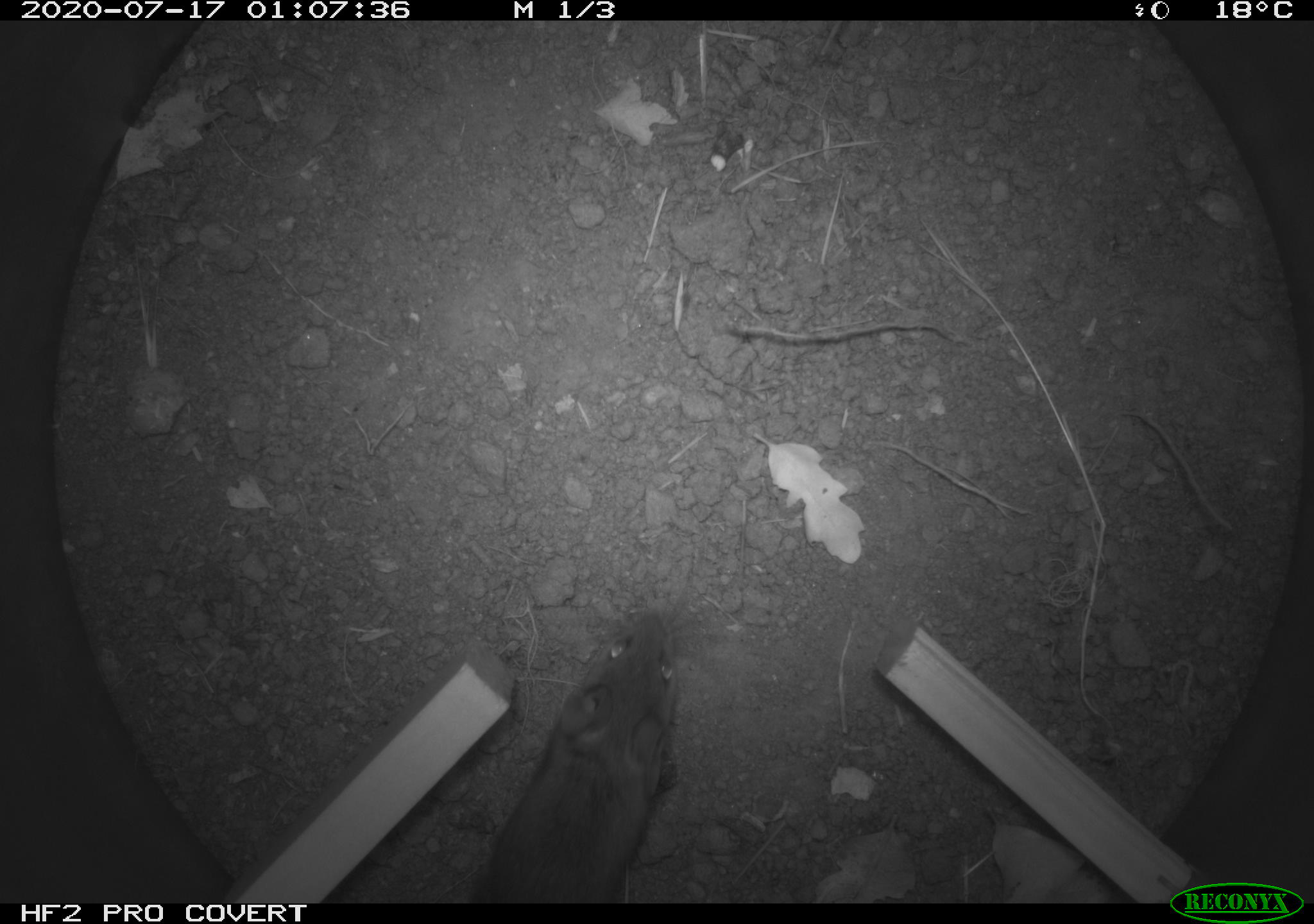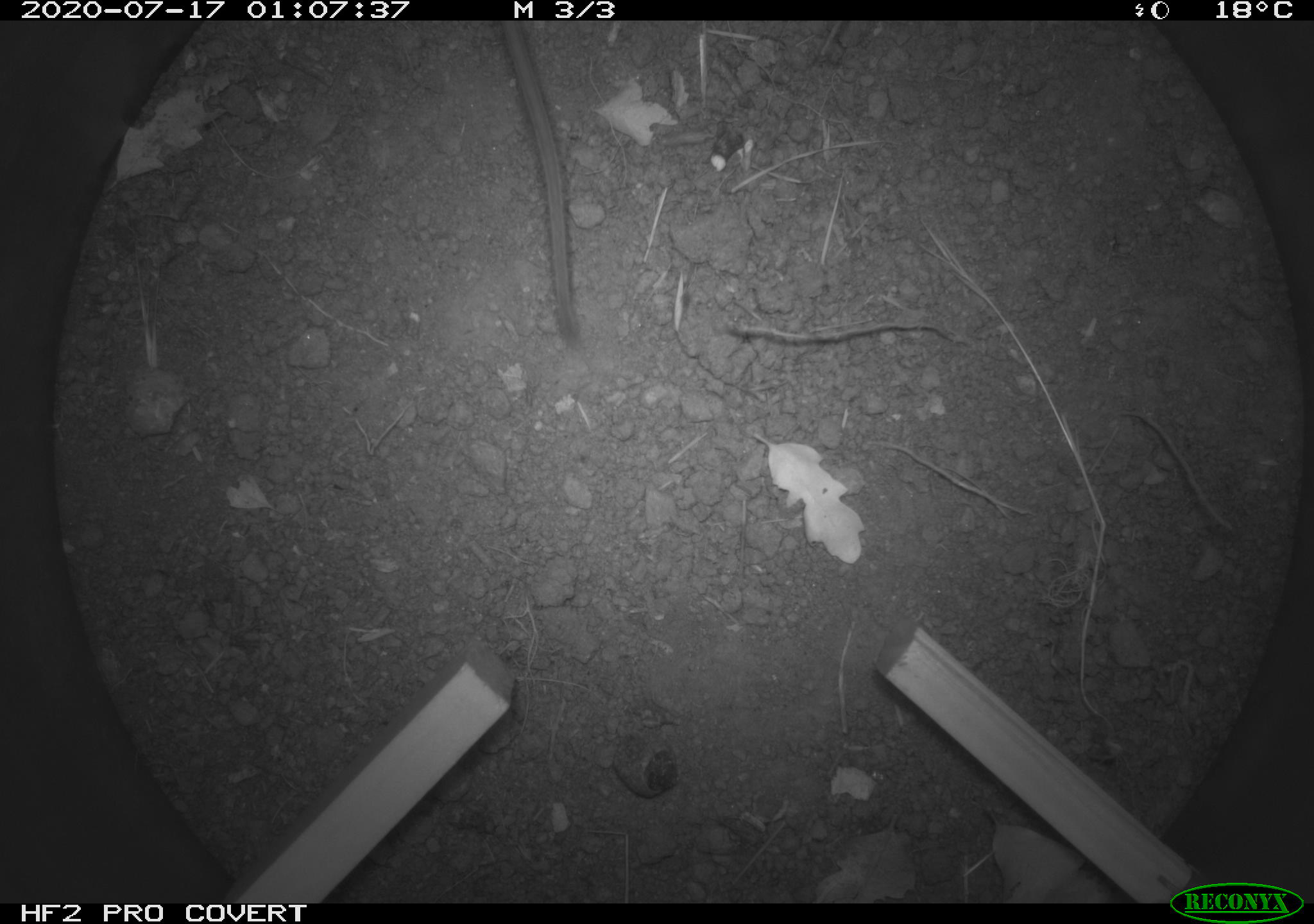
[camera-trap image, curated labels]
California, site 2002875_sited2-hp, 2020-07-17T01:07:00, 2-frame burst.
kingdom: Animalia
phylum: Chordata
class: Mammalia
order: Rodentia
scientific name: Rodentia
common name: rodent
Rodent (Rodentia).